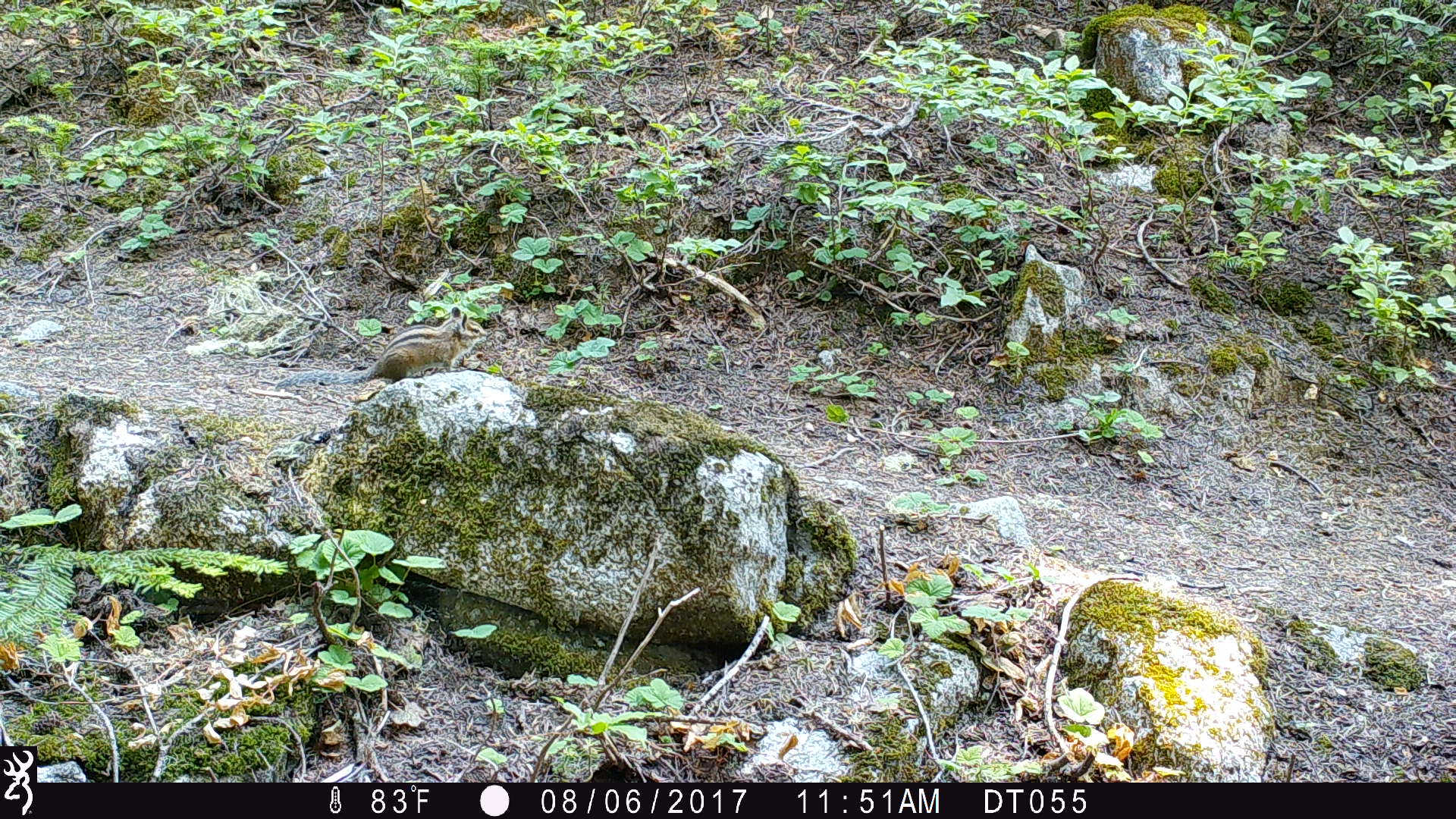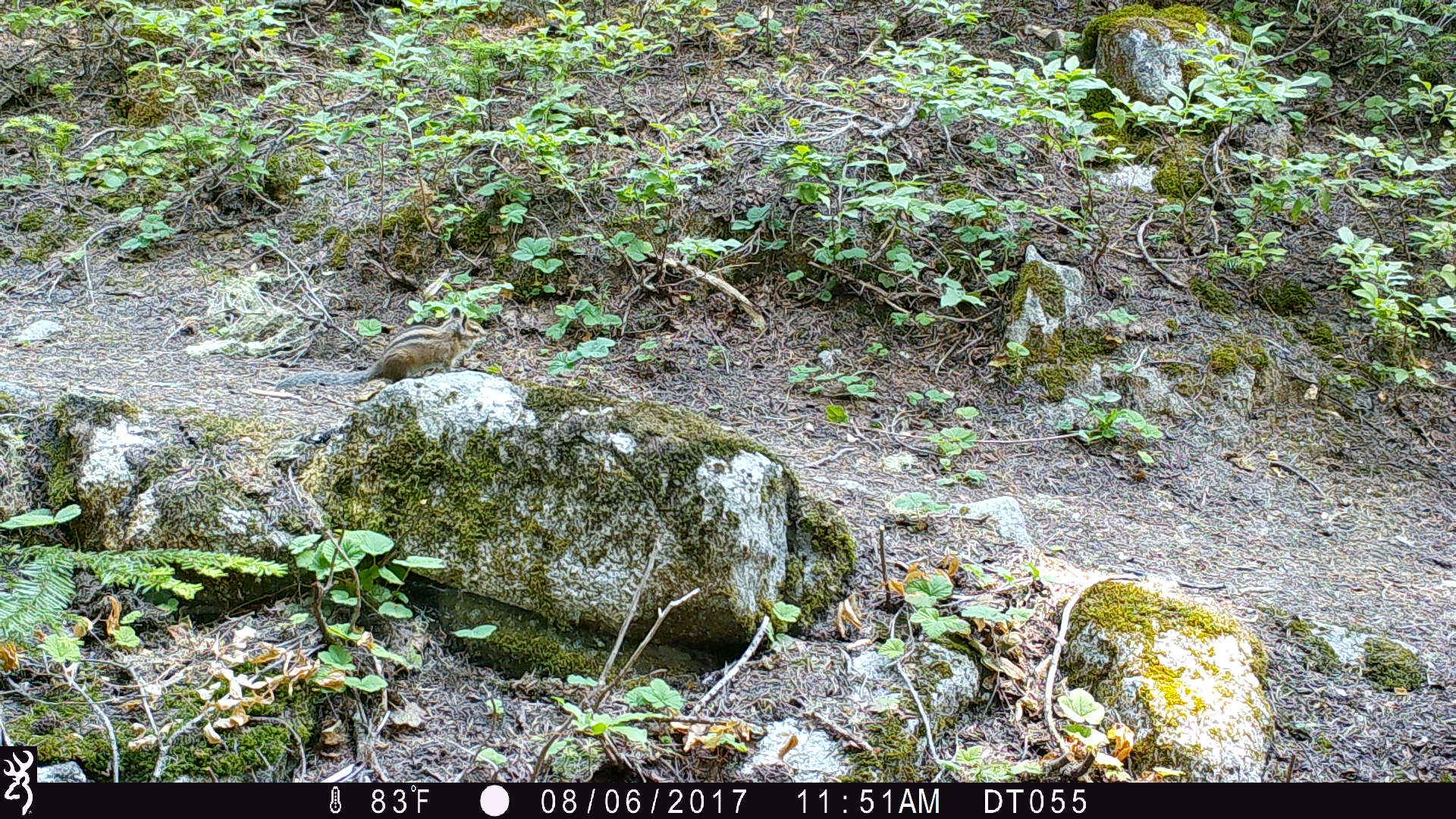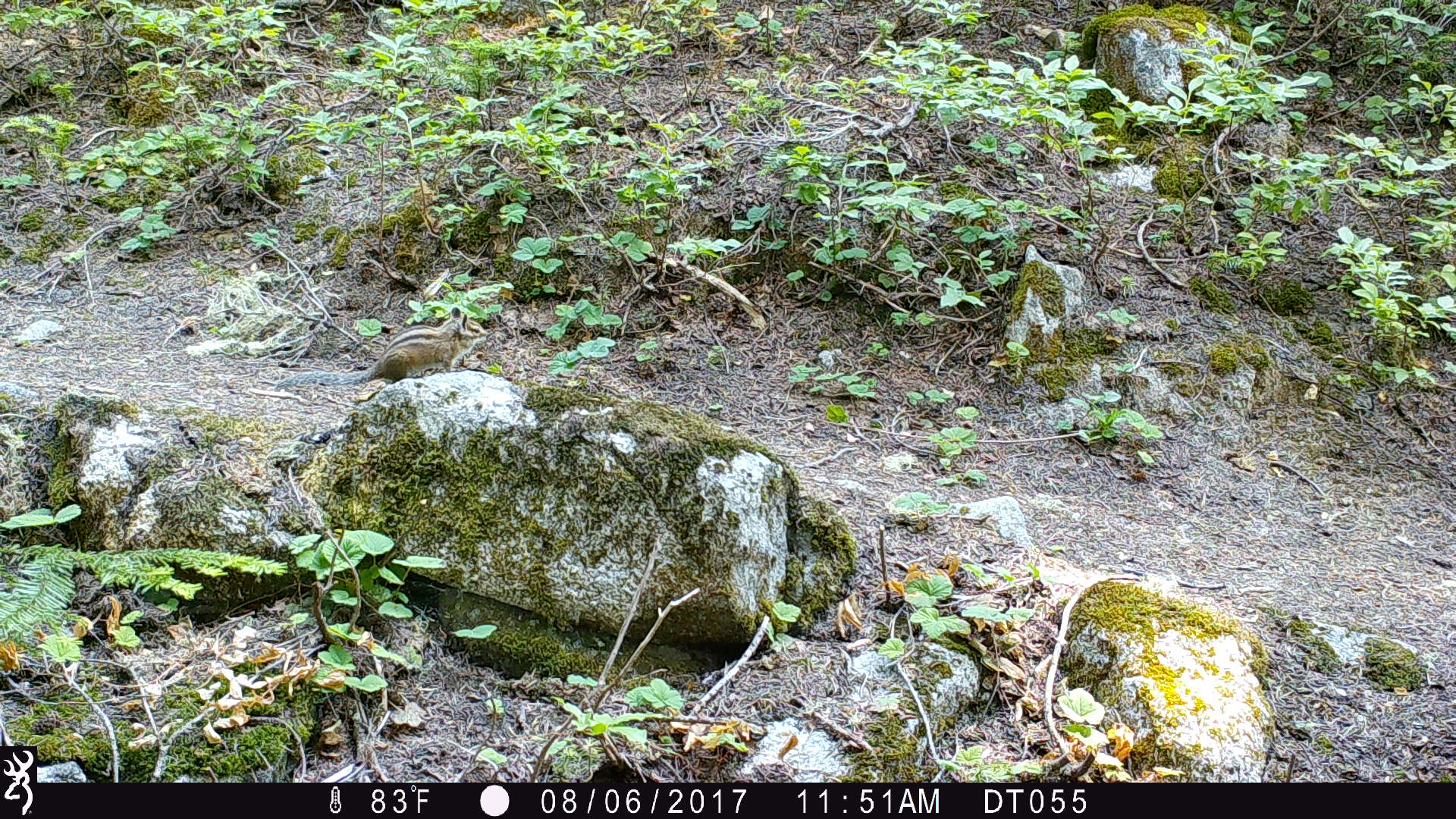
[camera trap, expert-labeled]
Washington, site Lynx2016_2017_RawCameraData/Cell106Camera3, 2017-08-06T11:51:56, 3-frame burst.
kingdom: Animalia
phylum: Chordata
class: Mammalia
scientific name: Mammalia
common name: small mammal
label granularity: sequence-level